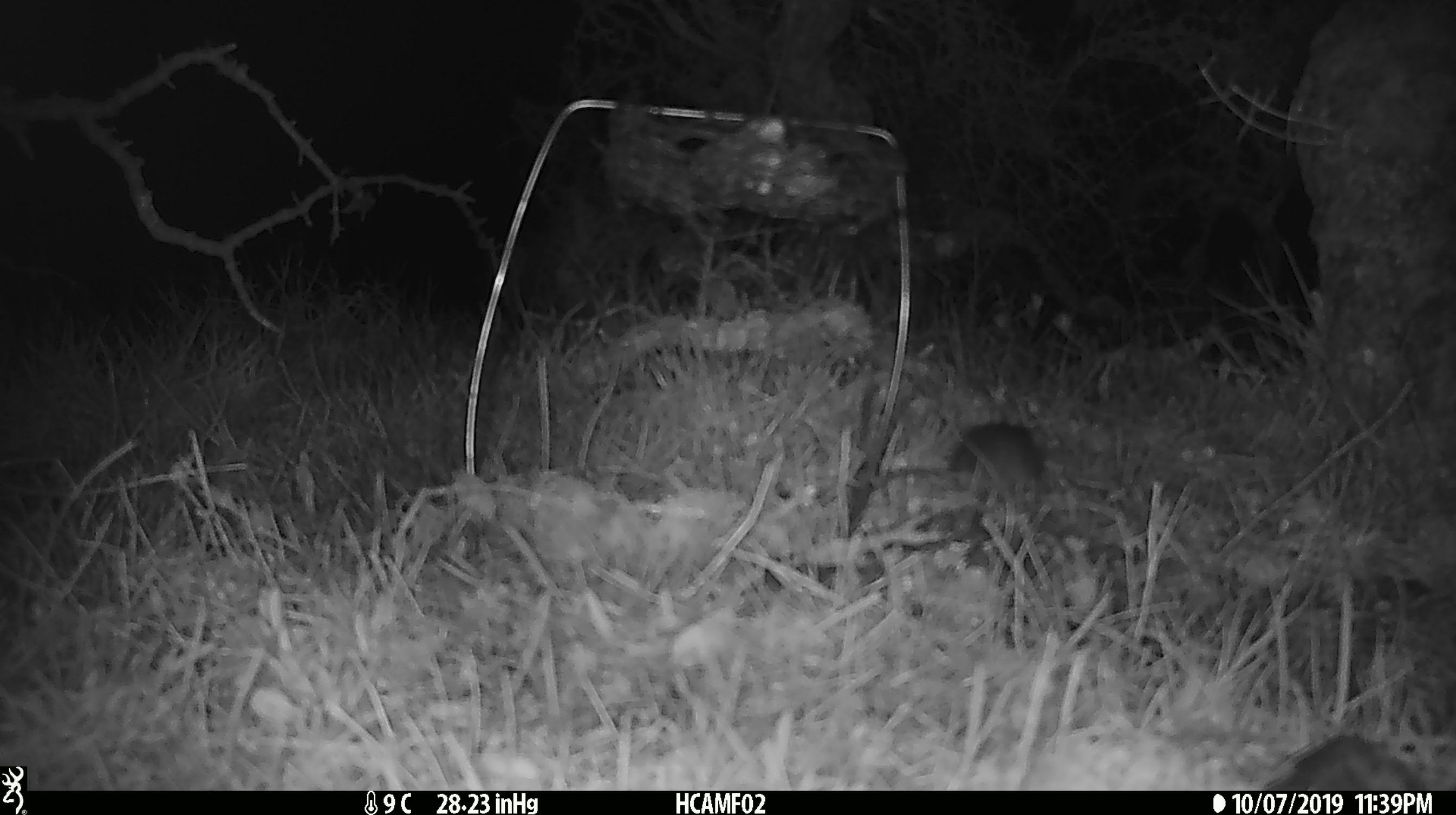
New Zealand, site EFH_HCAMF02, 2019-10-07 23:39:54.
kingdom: Animalia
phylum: Chordata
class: Mammalia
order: Rodentia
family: Muridae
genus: Mus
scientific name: Mus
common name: mouse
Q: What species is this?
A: Mouse (Mus).